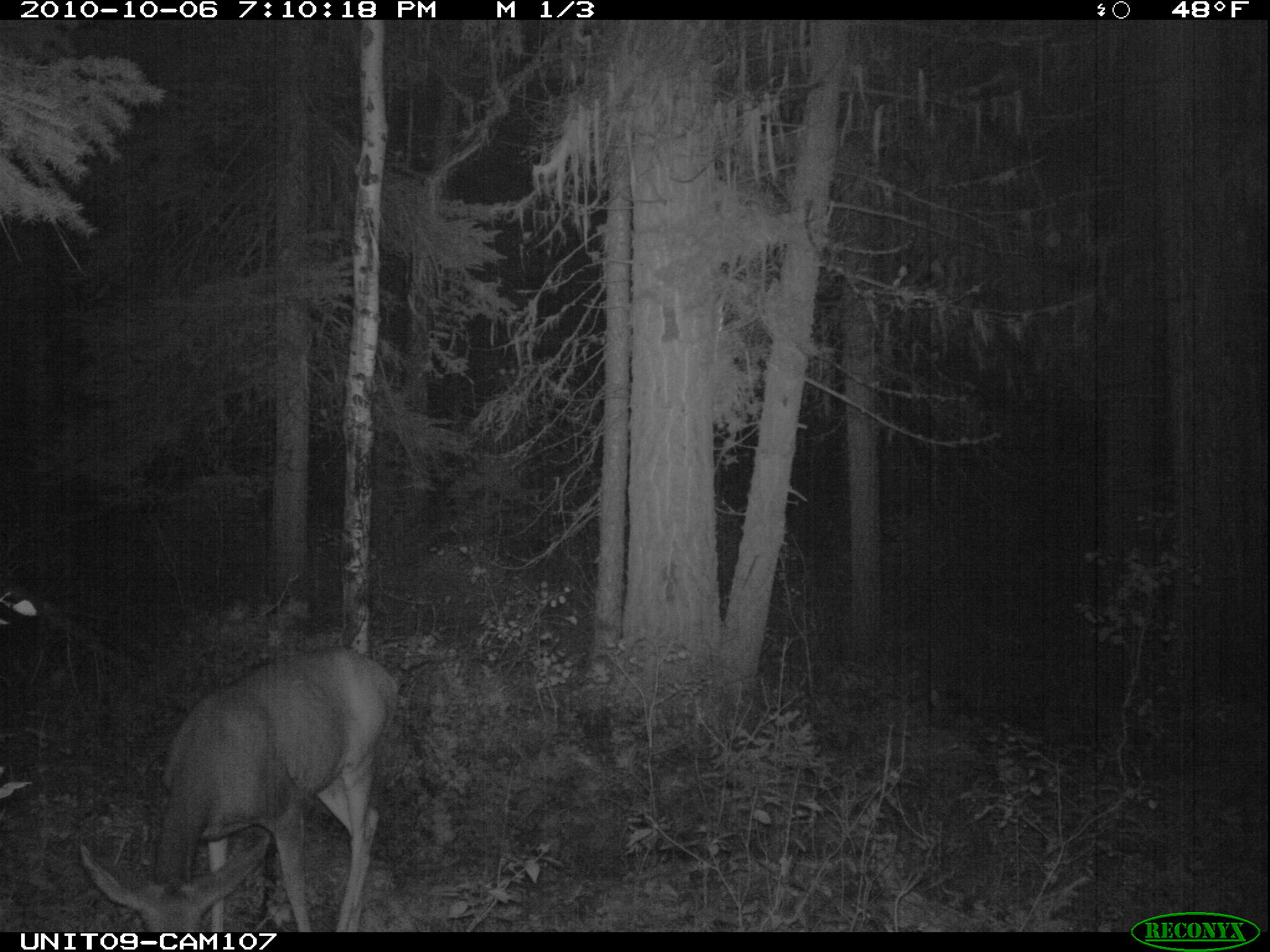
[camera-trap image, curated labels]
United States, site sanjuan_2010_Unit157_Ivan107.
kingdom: Animalia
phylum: Chordata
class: Mammalia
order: Artiodactyla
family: Cervidae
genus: Odocoileus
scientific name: Odocoileus hemionus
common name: mule deer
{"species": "Odocoileus hemionus (mule deer)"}